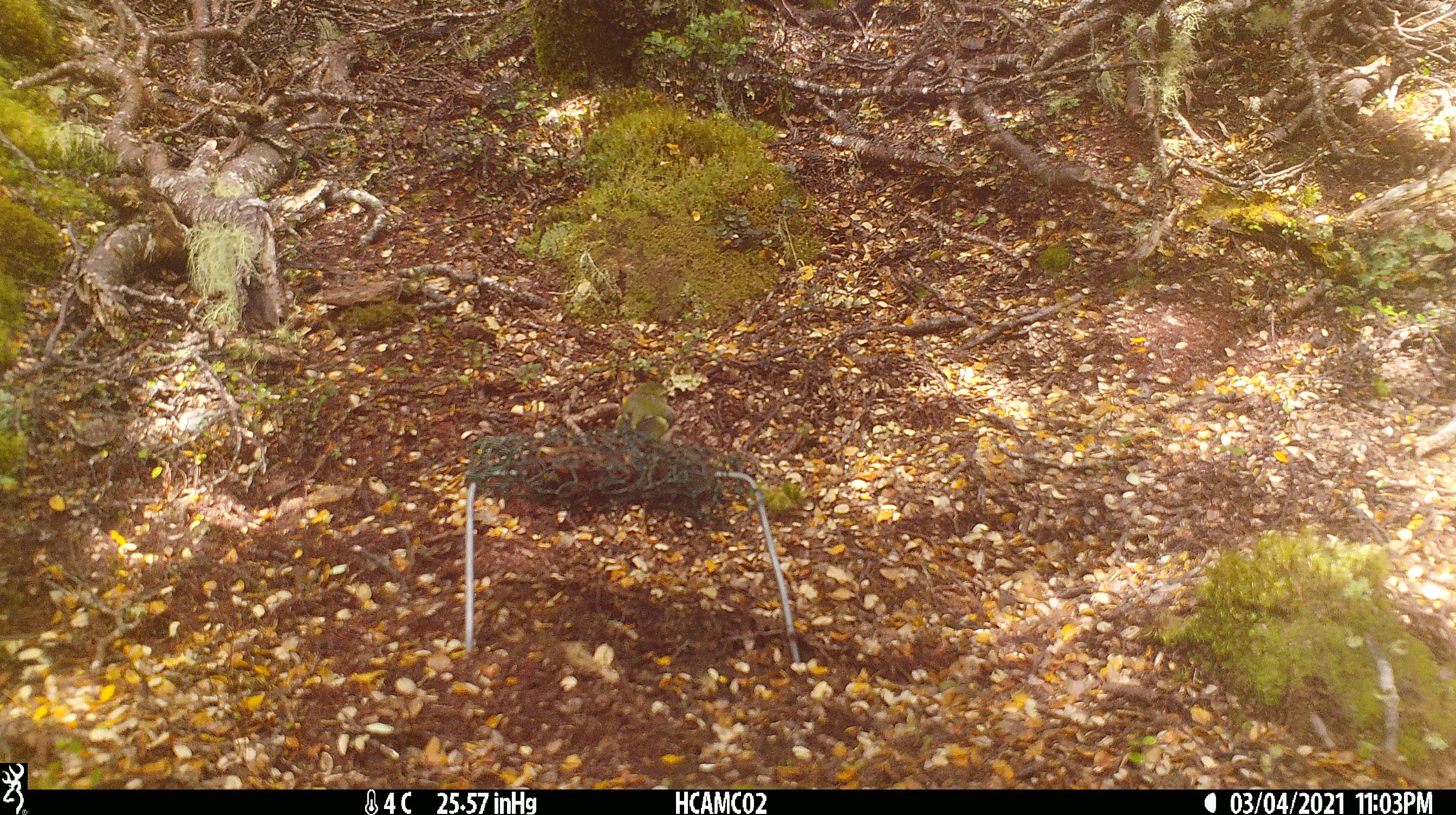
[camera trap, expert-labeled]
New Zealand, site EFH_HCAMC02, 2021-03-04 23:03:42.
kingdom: Animalia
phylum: Chordata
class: Aves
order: Passeriformes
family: Acanthisittidae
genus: Acanthisitta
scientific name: Acanthisitta chloris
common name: rifleman